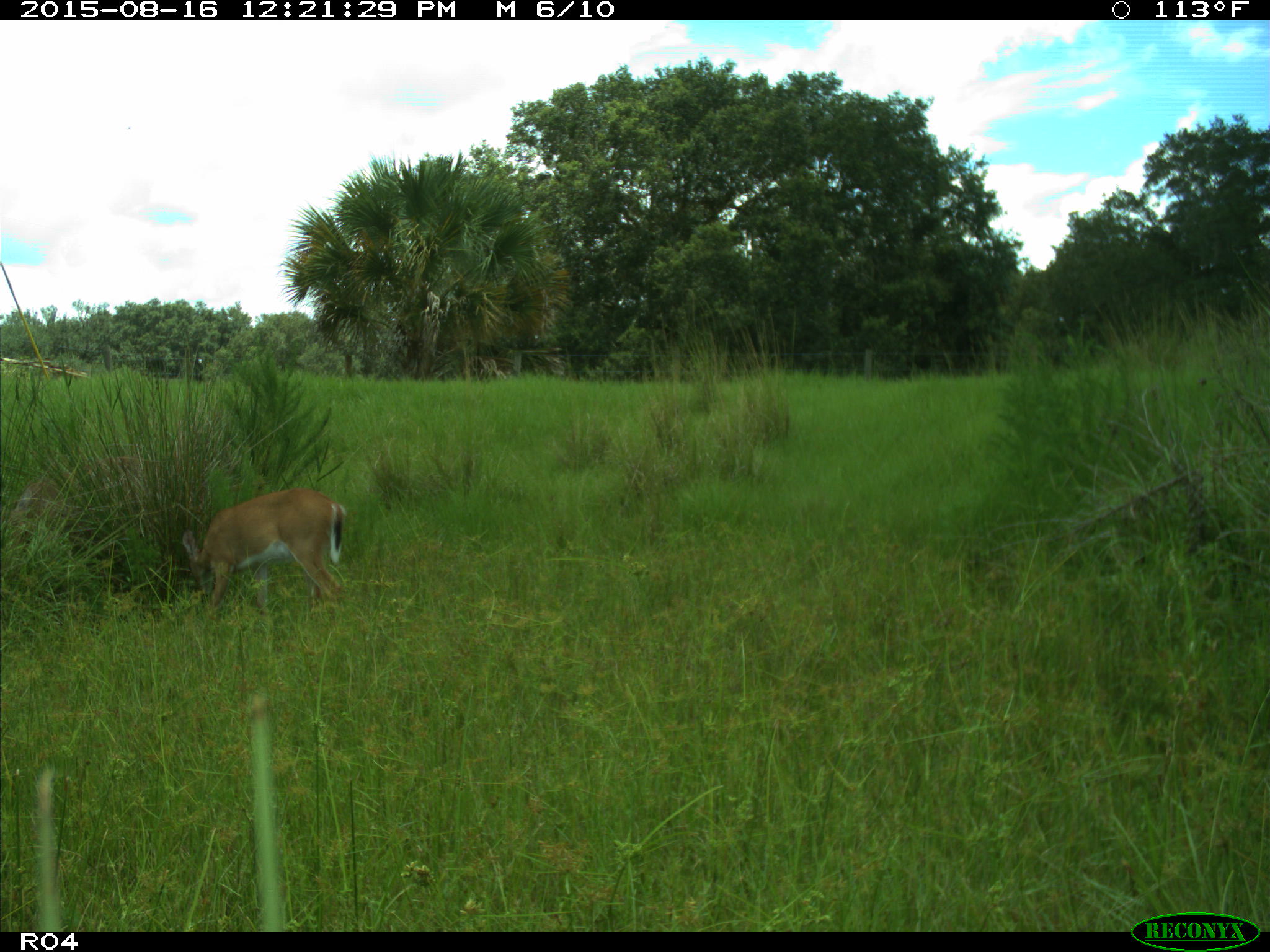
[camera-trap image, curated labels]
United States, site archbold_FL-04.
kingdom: Animalia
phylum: Chordata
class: Mammalia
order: Artiodactyla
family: Cervidae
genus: Odocoileus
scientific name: Odocoileus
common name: deer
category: unidentified deer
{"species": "unidentified deer (deer) (Odocoileus)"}